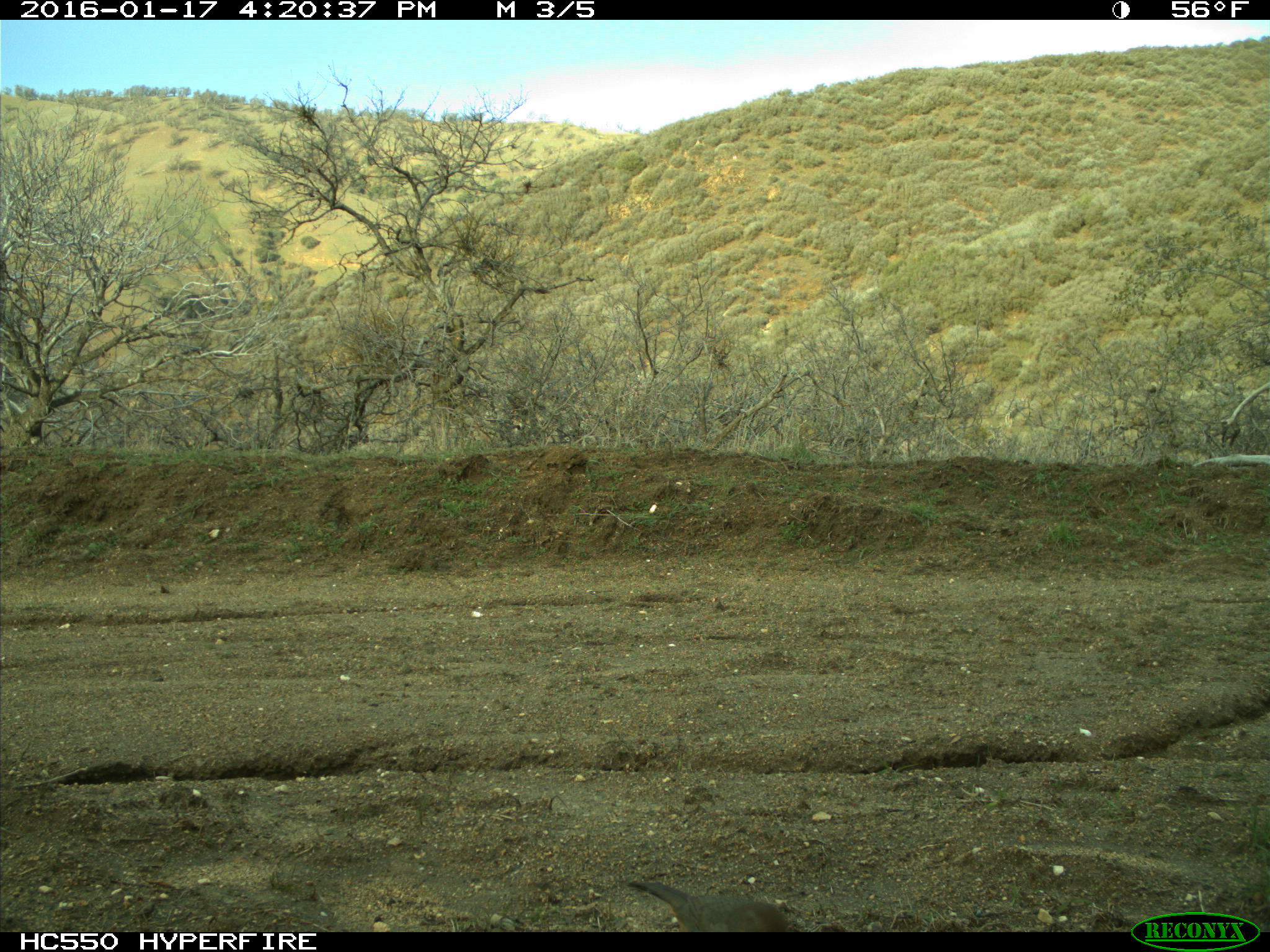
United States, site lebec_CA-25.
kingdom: Animalia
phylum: Chordata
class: Aves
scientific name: Aves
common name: birds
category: unidentified bird